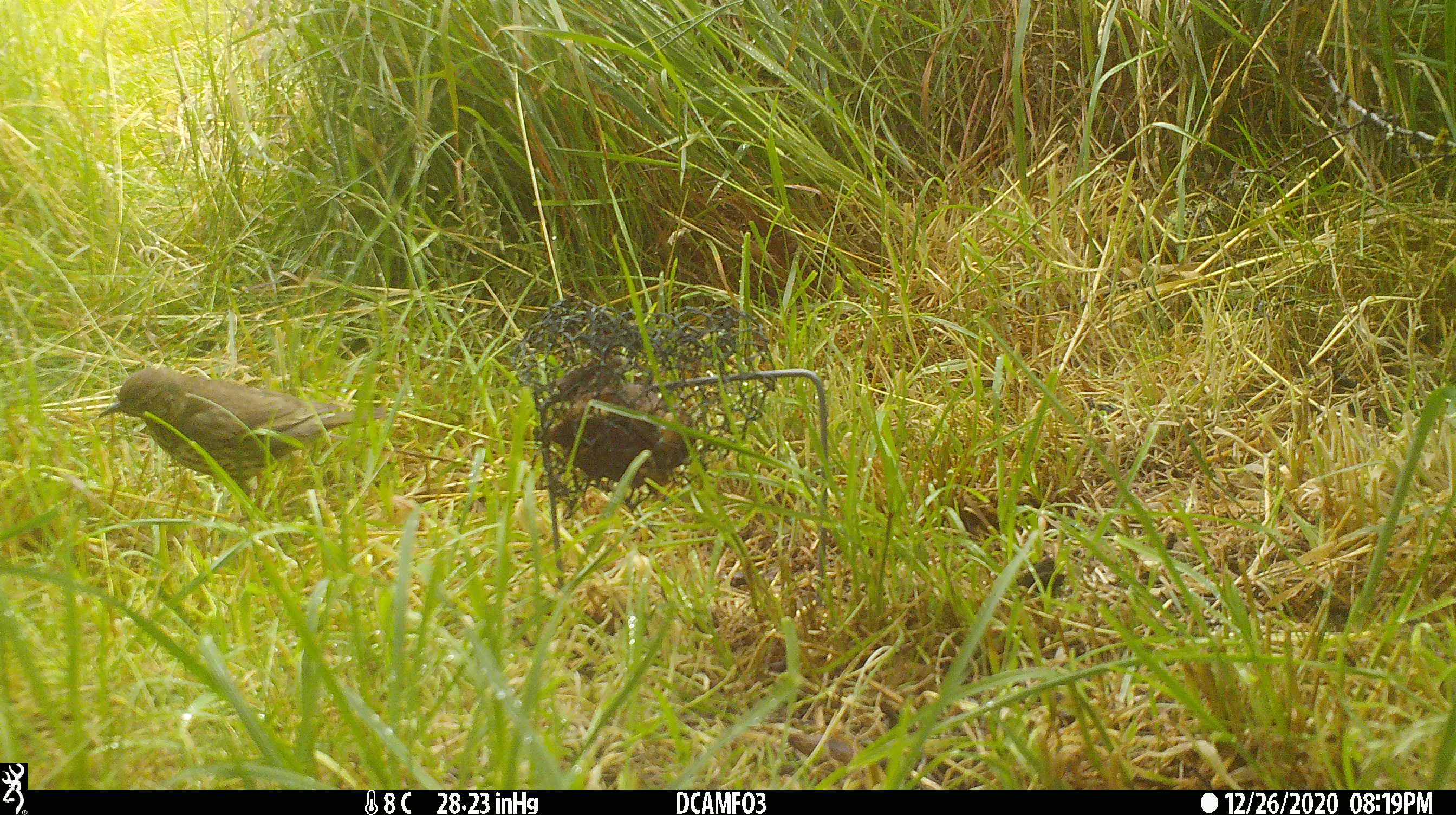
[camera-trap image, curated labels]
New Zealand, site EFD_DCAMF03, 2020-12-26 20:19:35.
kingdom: Animalia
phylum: Chordata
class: Aves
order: Passeriformes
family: Turdidae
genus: Turdus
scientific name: Turdus philomelos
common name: song thrush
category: thrush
Thrush (song thrush) (Turdus philomelos).